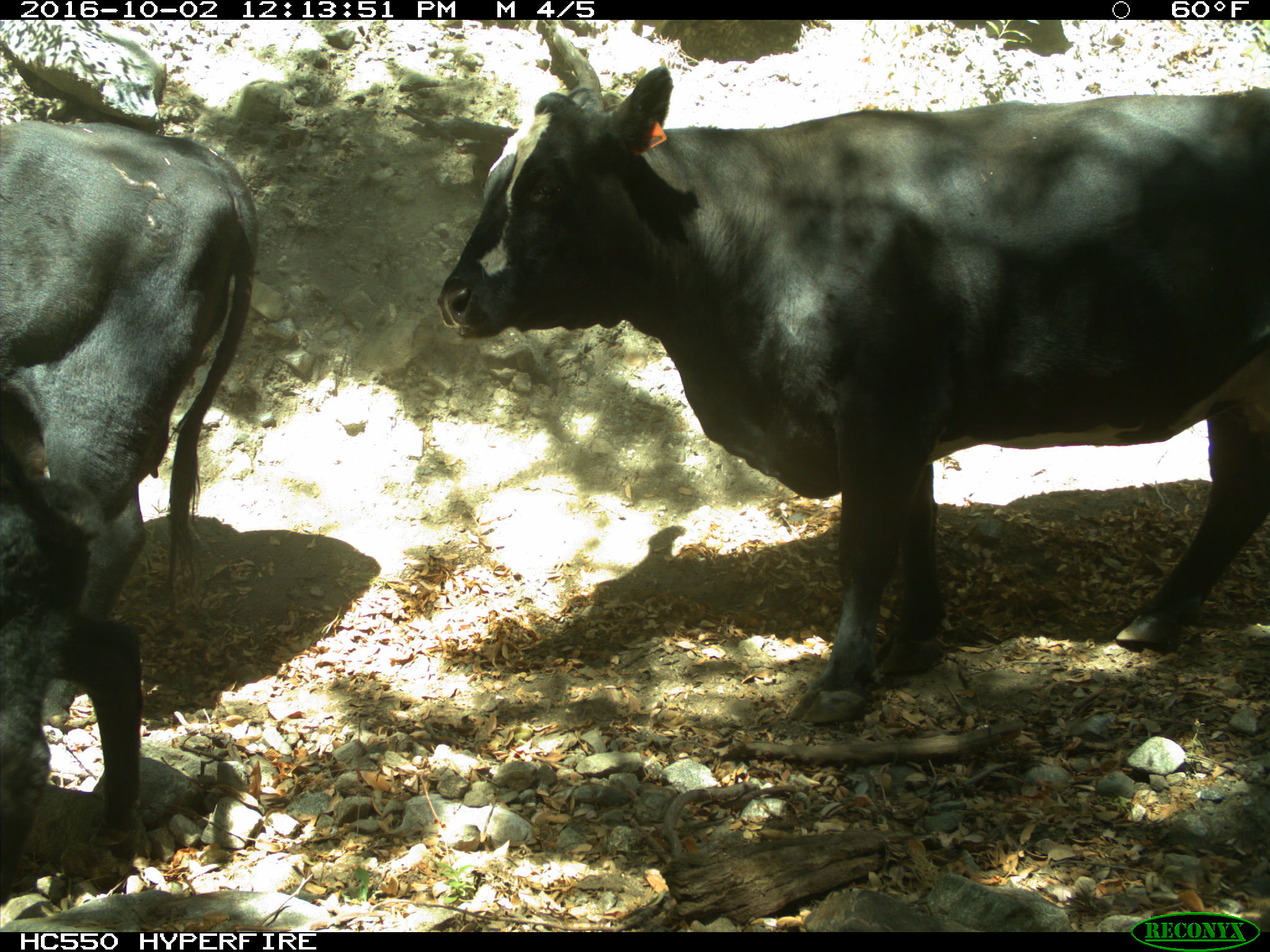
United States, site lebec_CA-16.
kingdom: Animalia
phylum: Chordata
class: Mammalia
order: Artiodactyla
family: Bovidae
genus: Bos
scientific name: Bos taurus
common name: domestic cow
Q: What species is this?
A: Bos taurus (domestic cow).